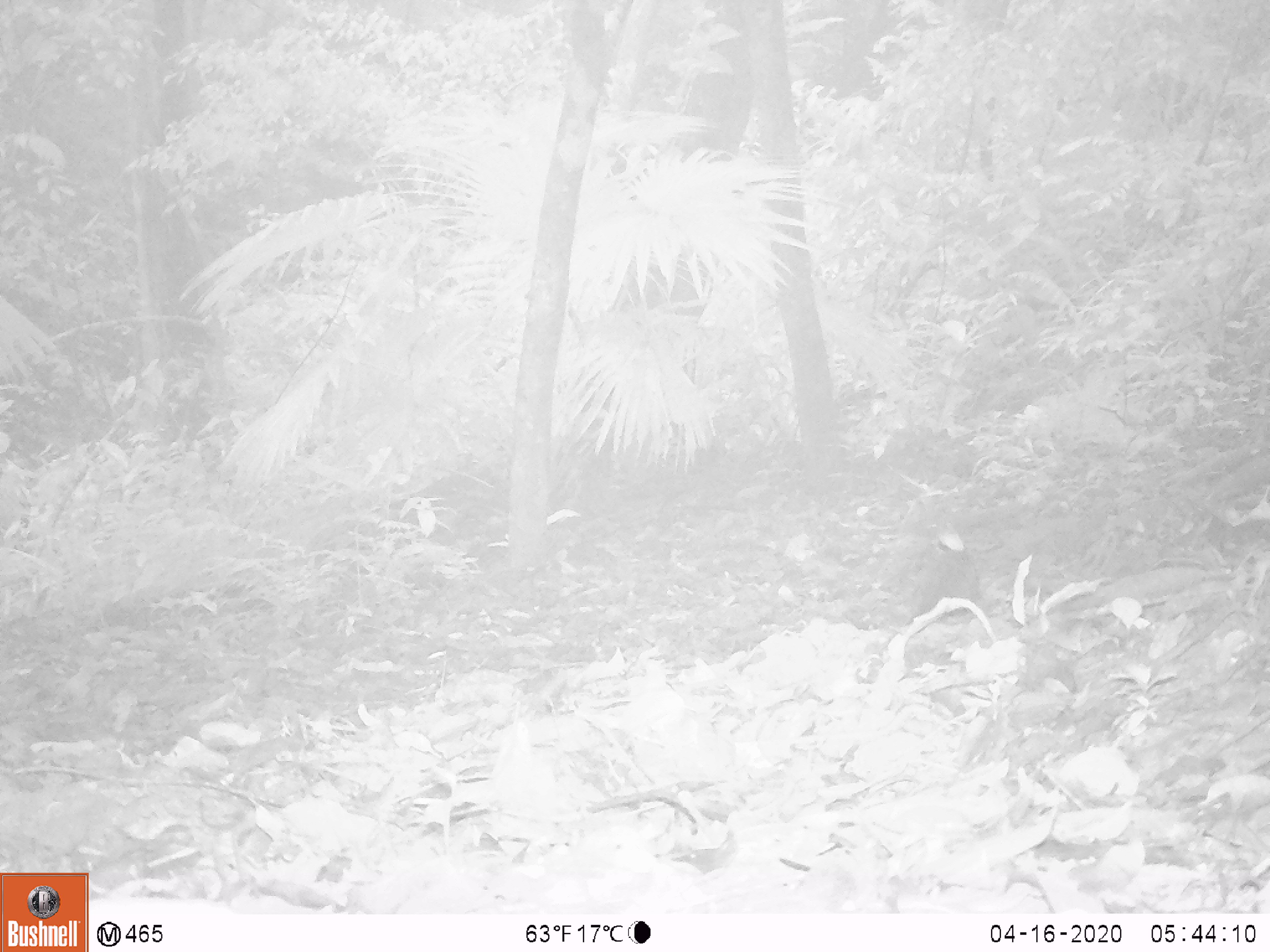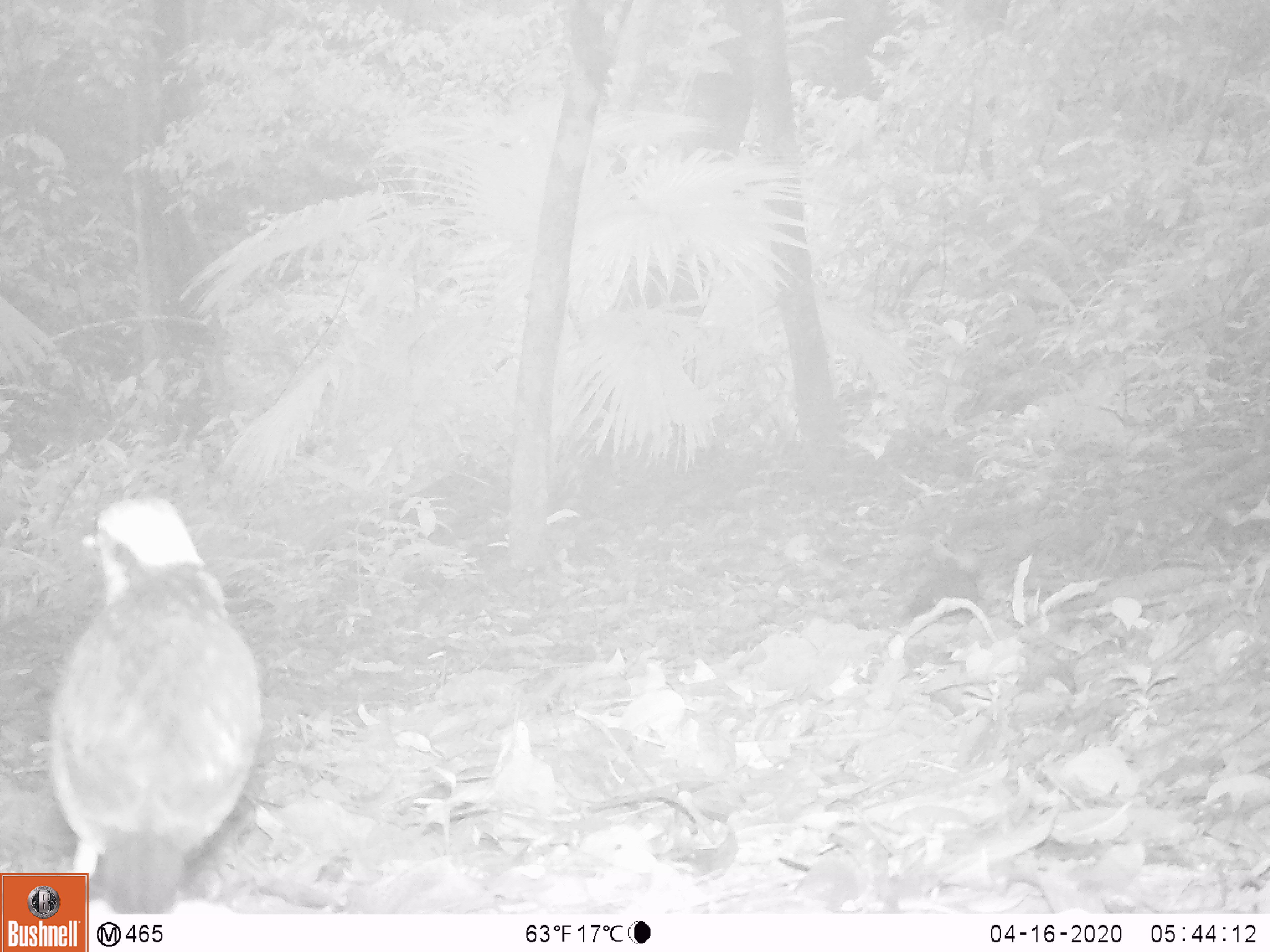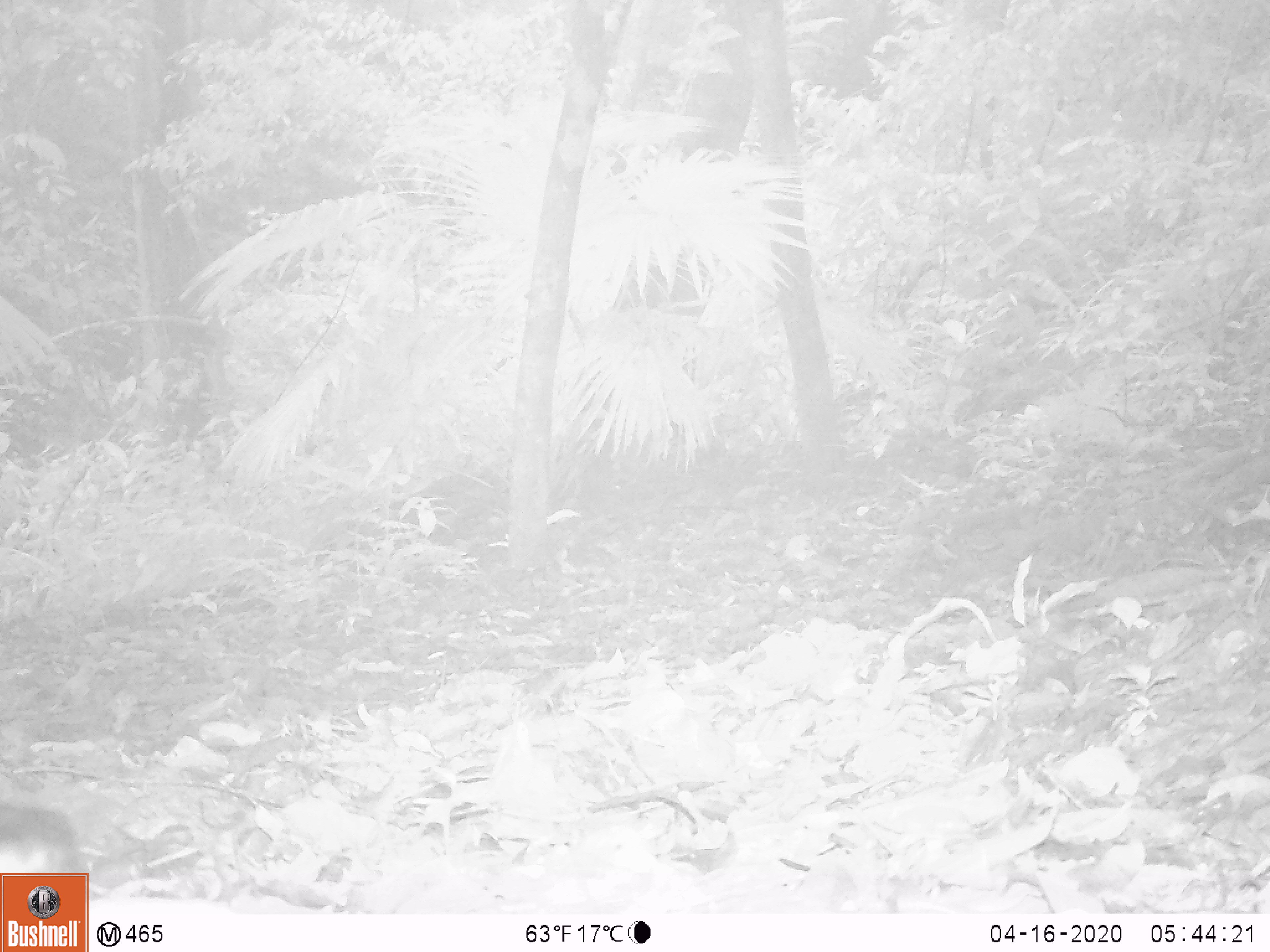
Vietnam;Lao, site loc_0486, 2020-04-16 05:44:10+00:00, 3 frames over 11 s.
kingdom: Animalia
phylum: Chordata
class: Aves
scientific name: Aves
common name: bird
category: unidentified bird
Unidentified bird (bird) (Aves). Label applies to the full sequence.